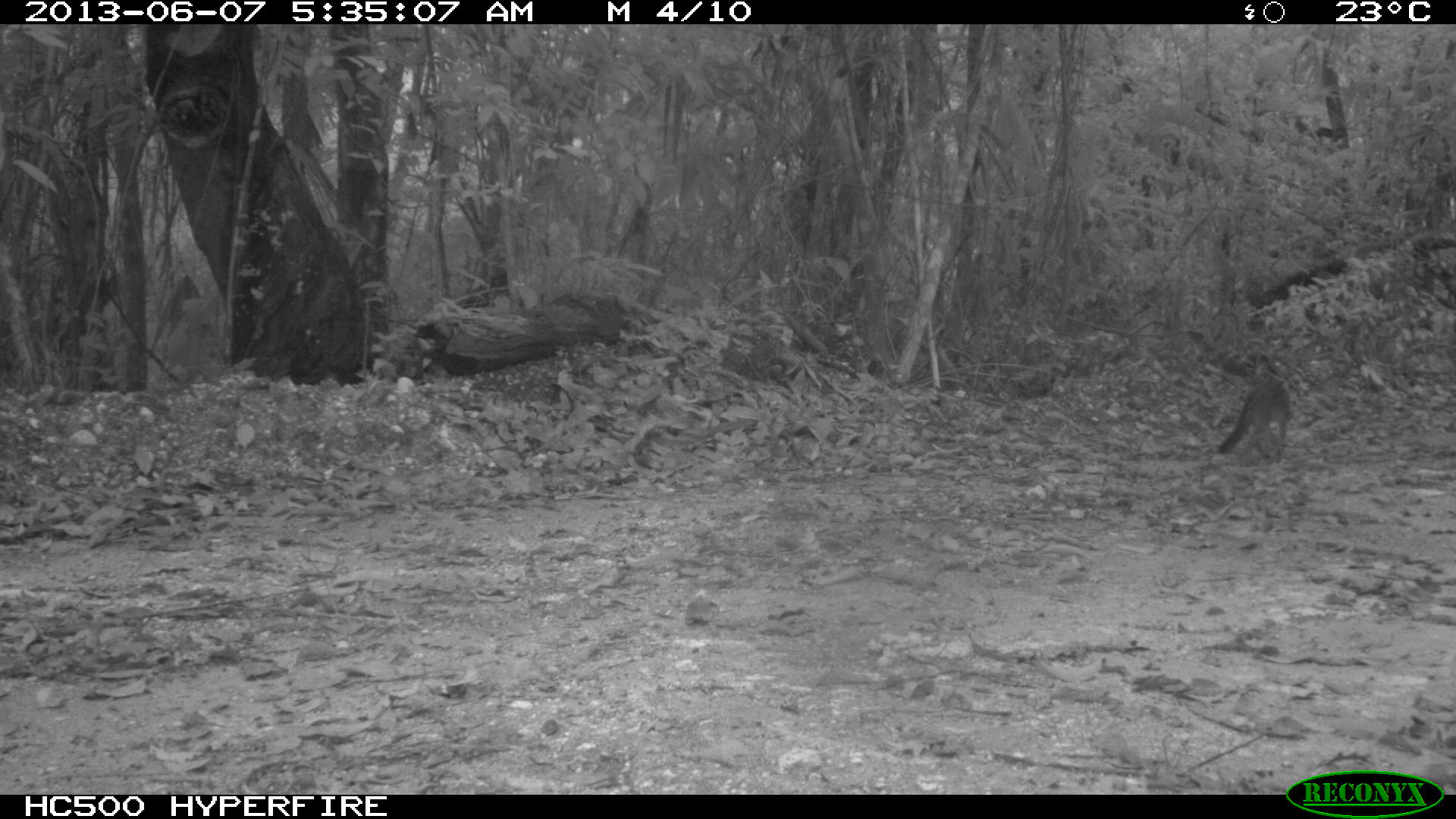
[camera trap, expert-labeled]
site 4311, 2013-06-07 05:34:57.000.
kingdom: Animalia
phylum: Chordata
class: Mammalia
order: Carnivora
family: Canidae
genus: Urocyon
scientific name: Urocyon cinereoargenteus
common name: gray fox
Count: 1.